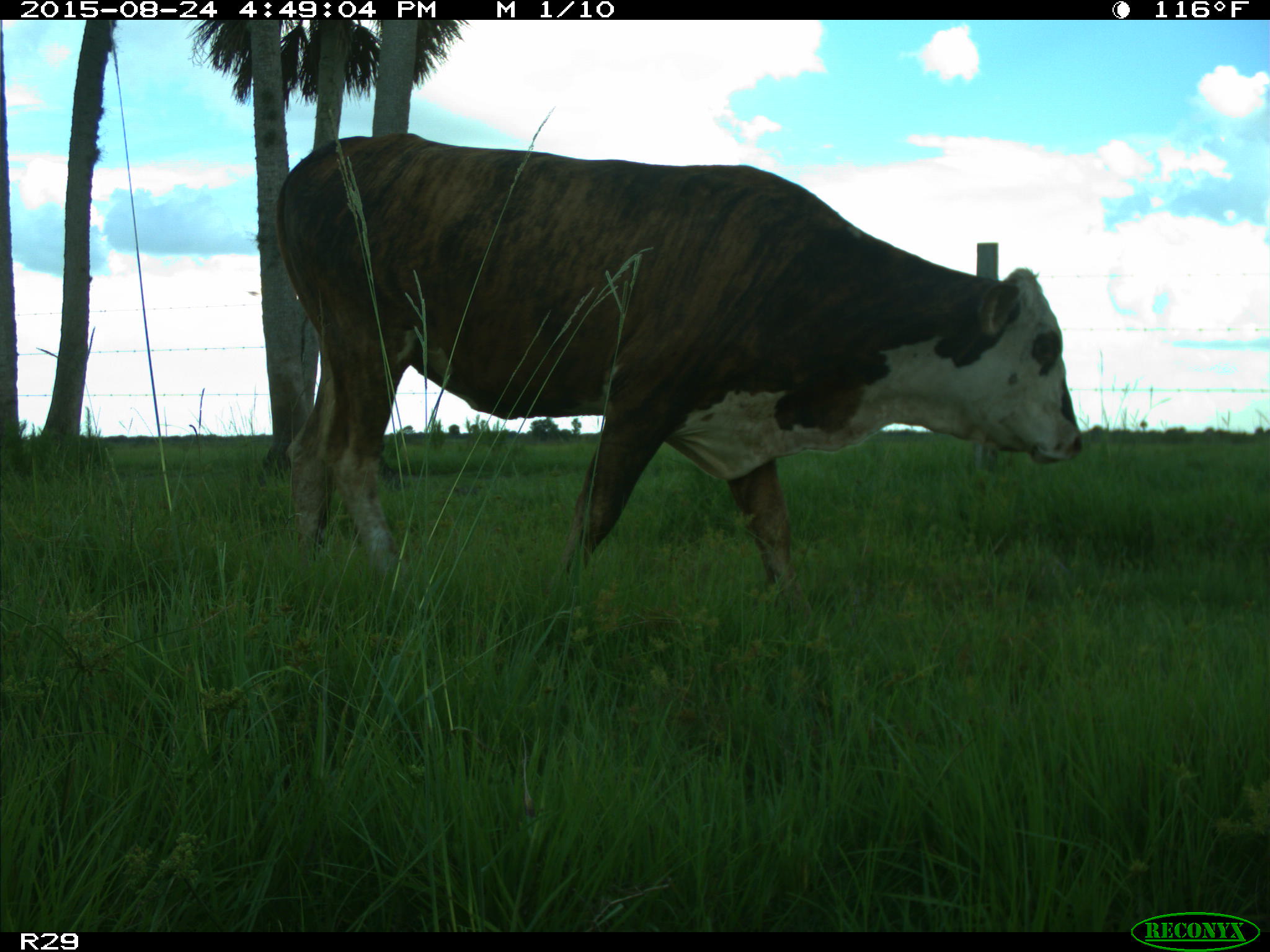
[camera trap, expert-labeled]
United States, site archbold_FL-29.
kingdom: Animalia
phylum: Chordata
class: Mammalia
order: Artiodactyla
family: Bovidae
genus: Bos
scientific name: Bos taurus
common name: domestic cow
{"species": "Bos taurus (domestic cow)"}